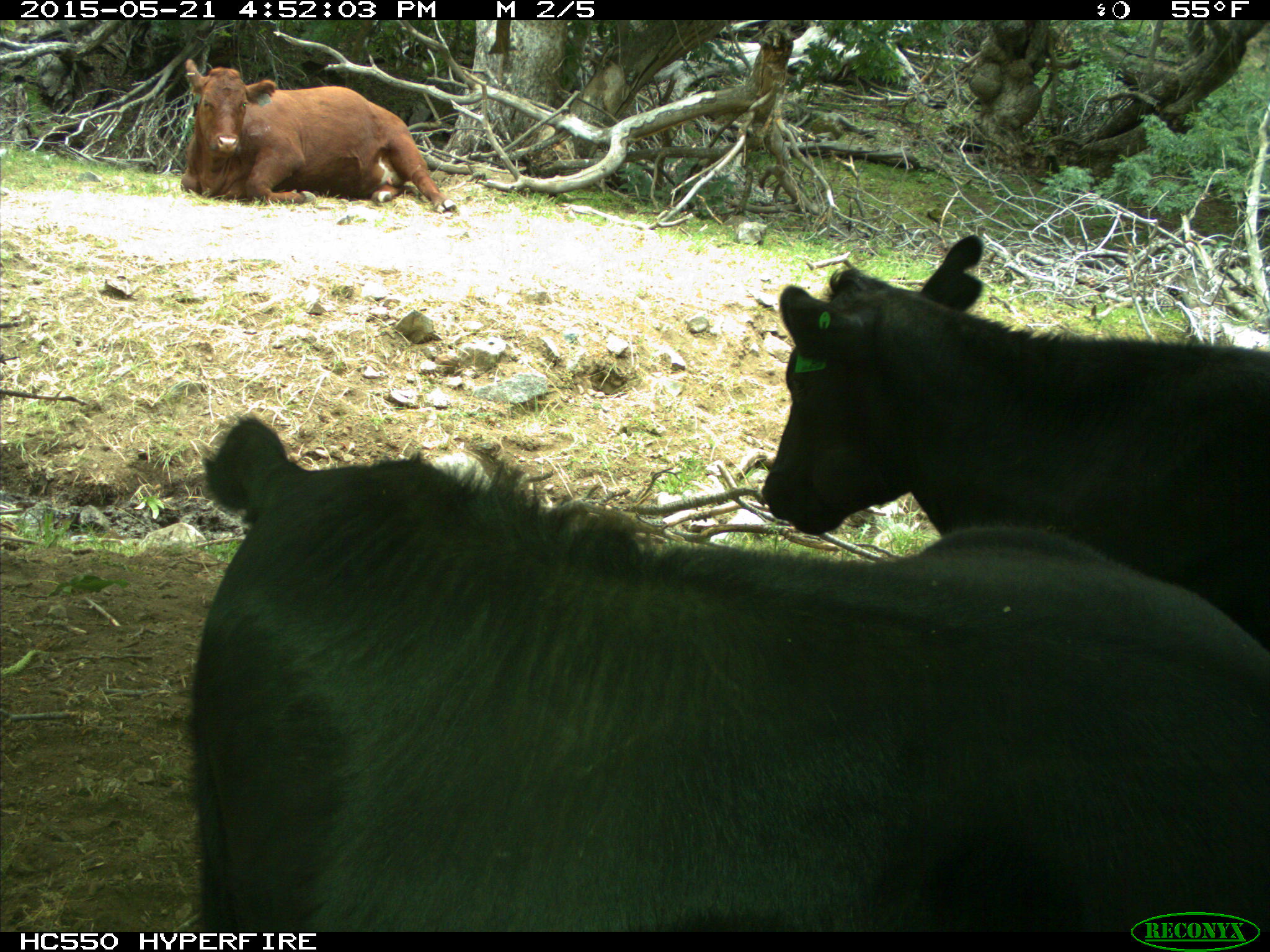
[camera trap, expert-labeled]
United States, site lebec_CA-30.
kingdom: Animalia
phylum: Chordata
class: Mammalia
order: Artiodactyla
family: Bovidae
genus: Bos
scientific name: Bos taurus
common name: domestic cow